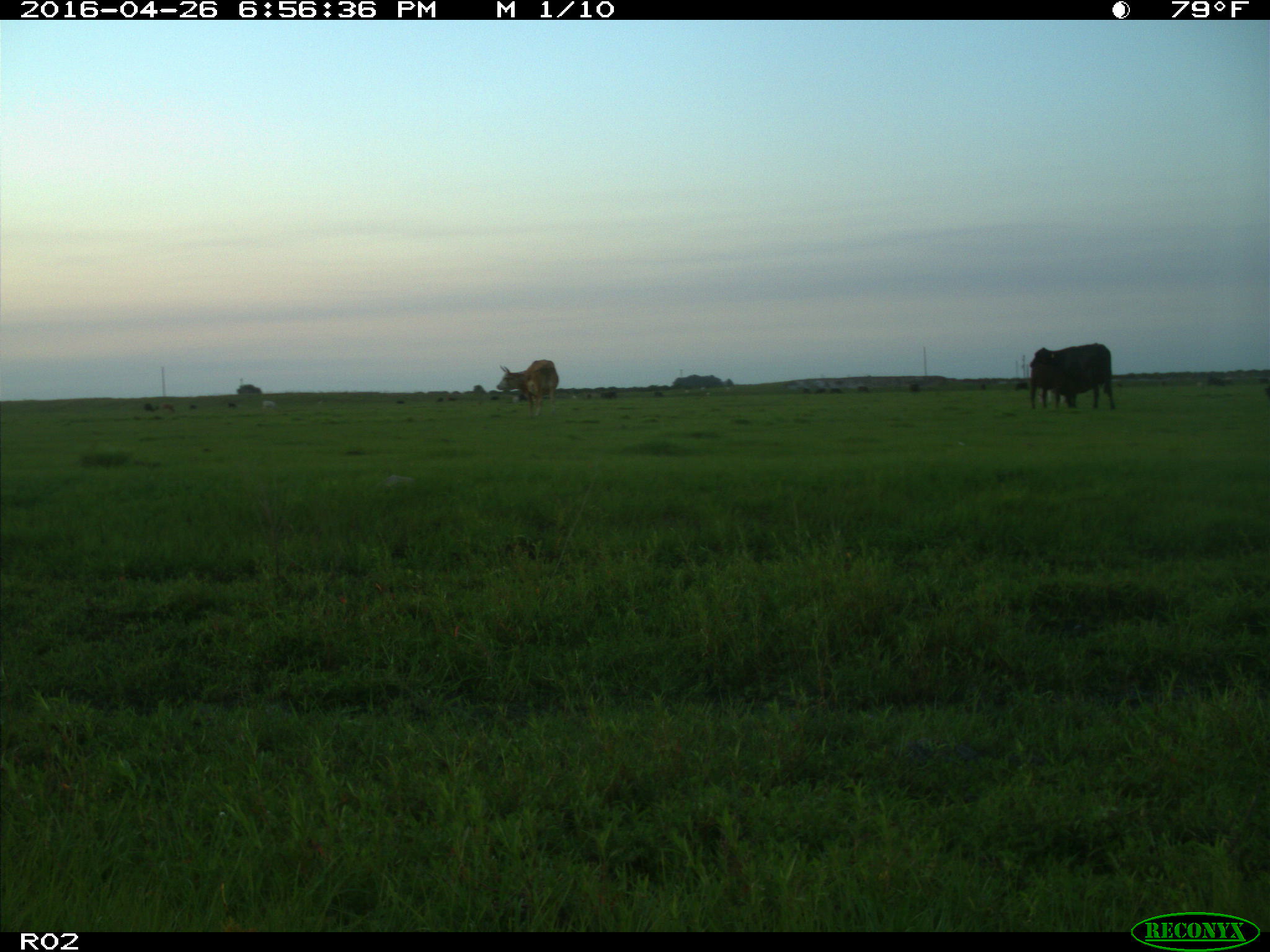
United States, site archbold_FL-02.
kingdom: Animalia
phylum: Chordata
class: Mammalia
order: Artiodactyla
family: Bovidae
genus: Bos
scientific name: Bos taurus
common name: domestic cow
Bos taurus (domestic cow).